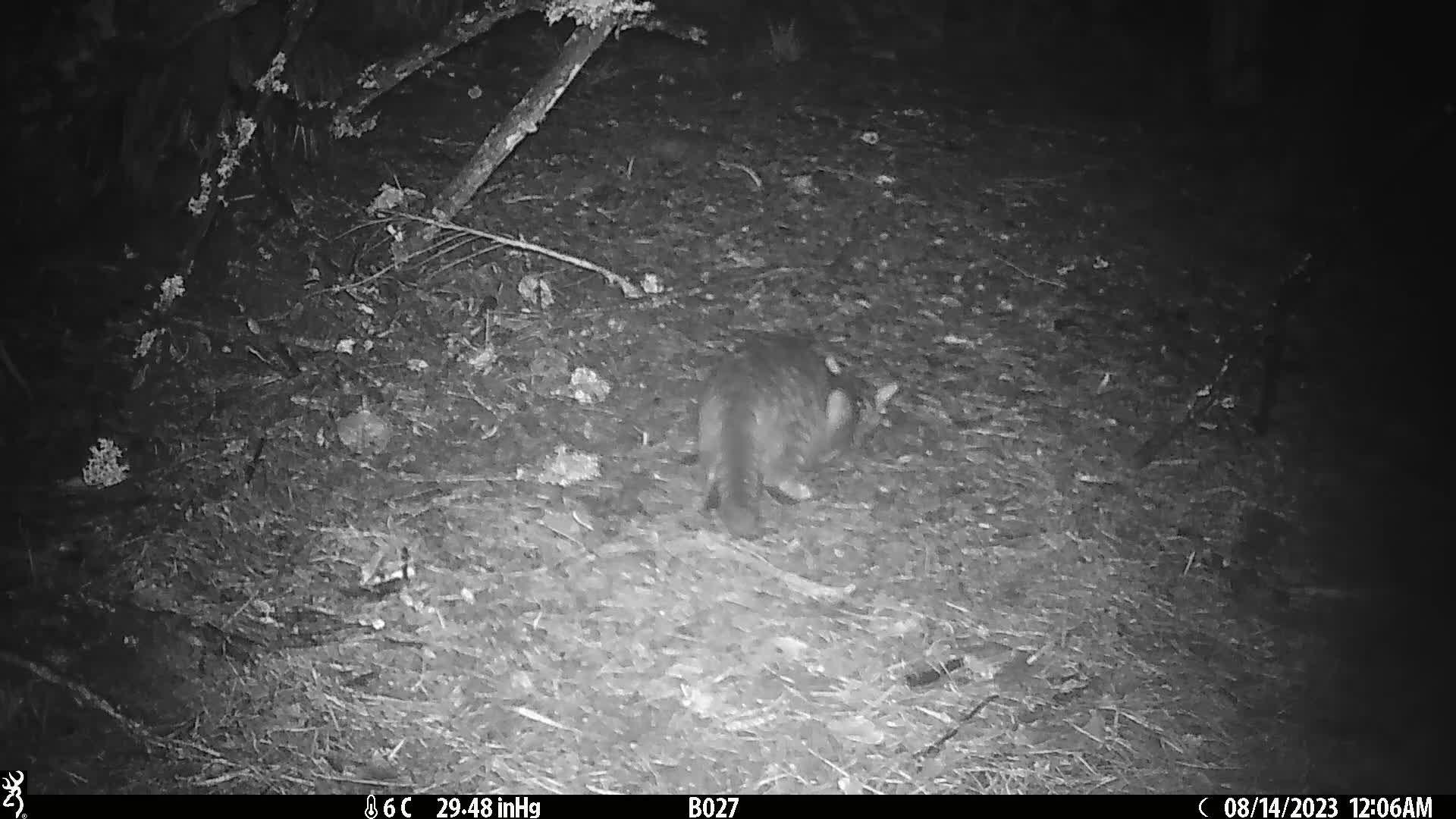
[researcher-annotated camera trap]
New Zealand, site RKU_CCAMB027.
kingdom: Animalia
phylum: Chordata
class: Mammalia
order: Carnivora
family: Felidae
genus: Felis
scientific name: Felis catus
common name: domestic cat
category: cat